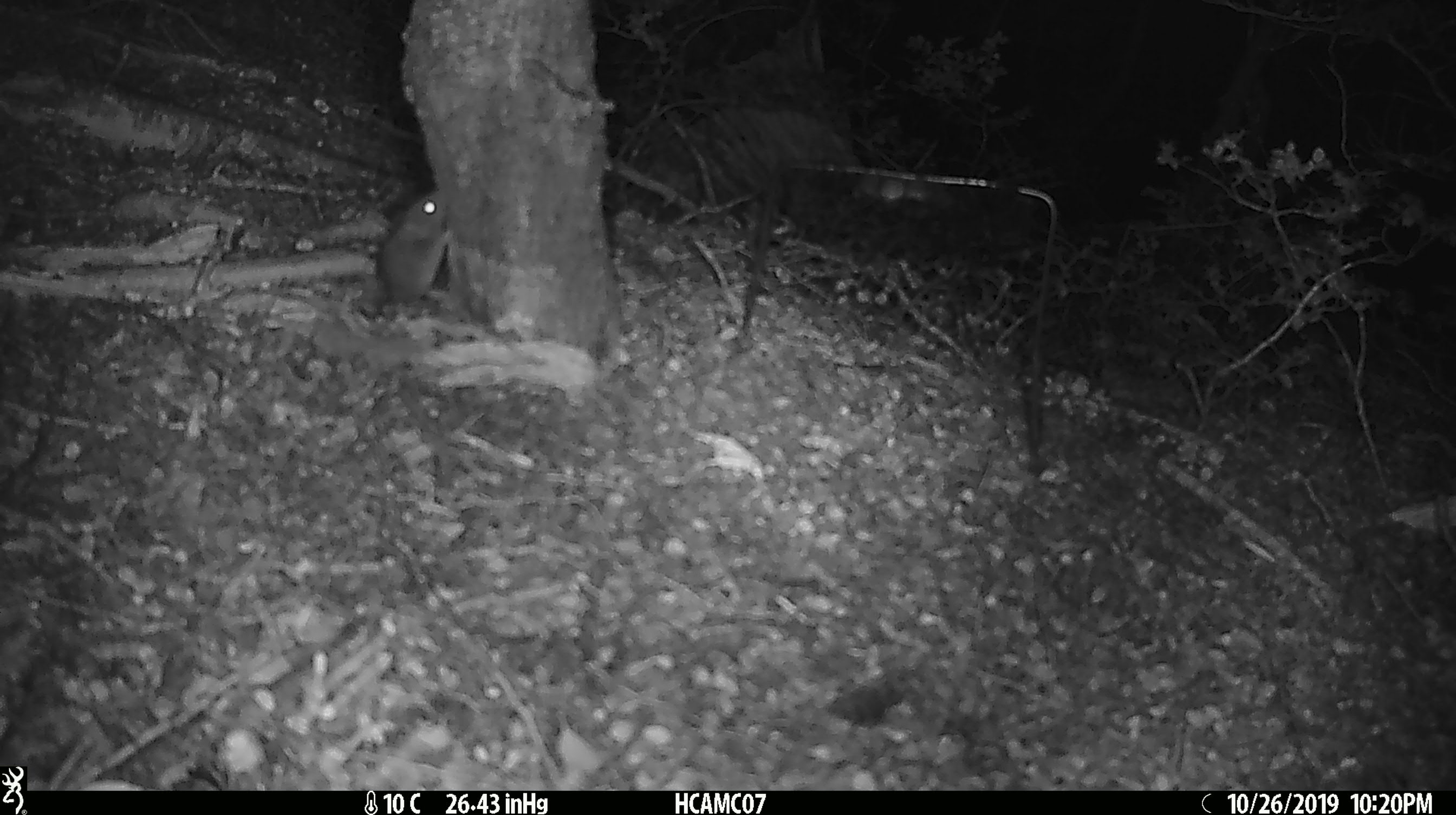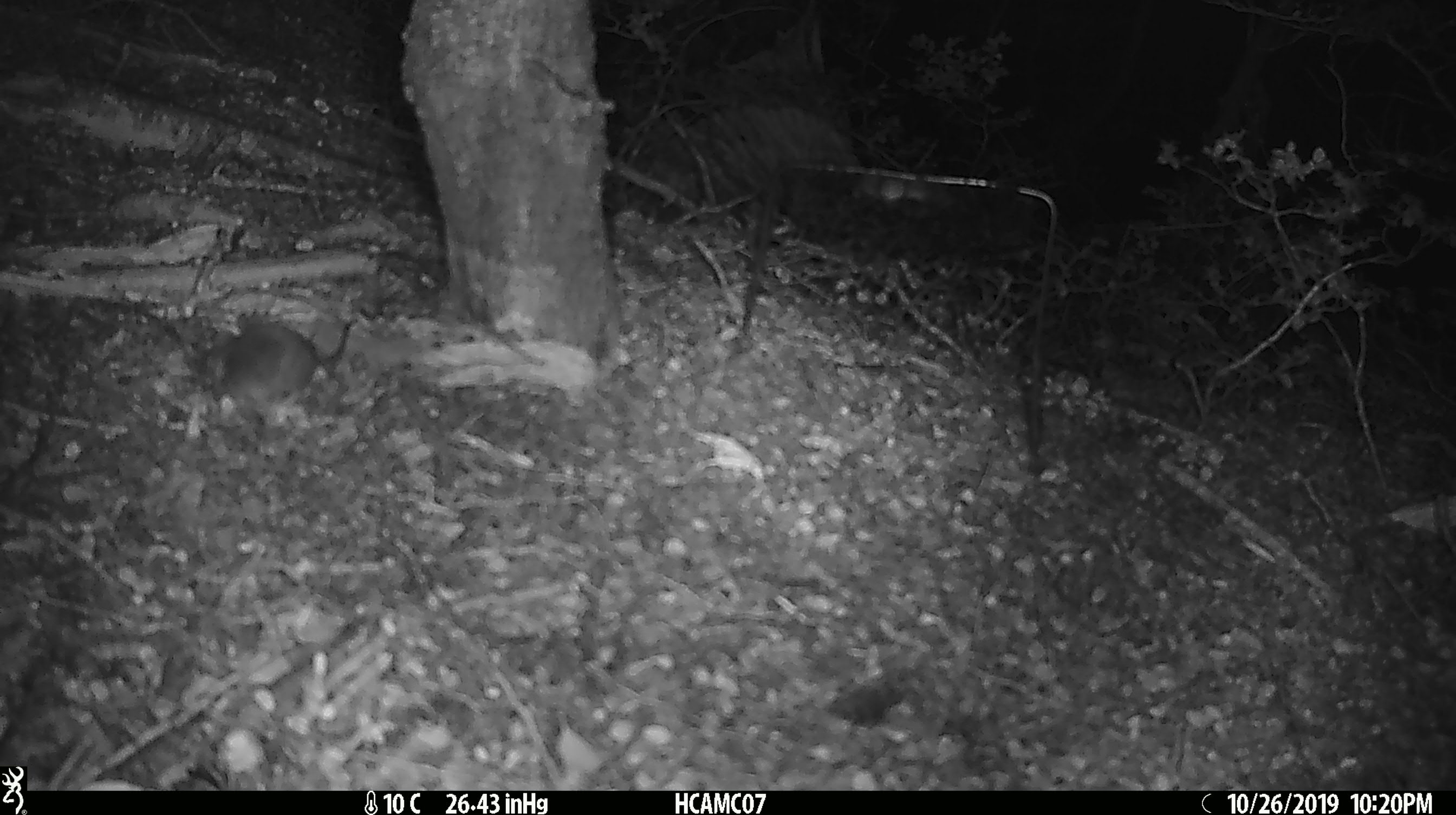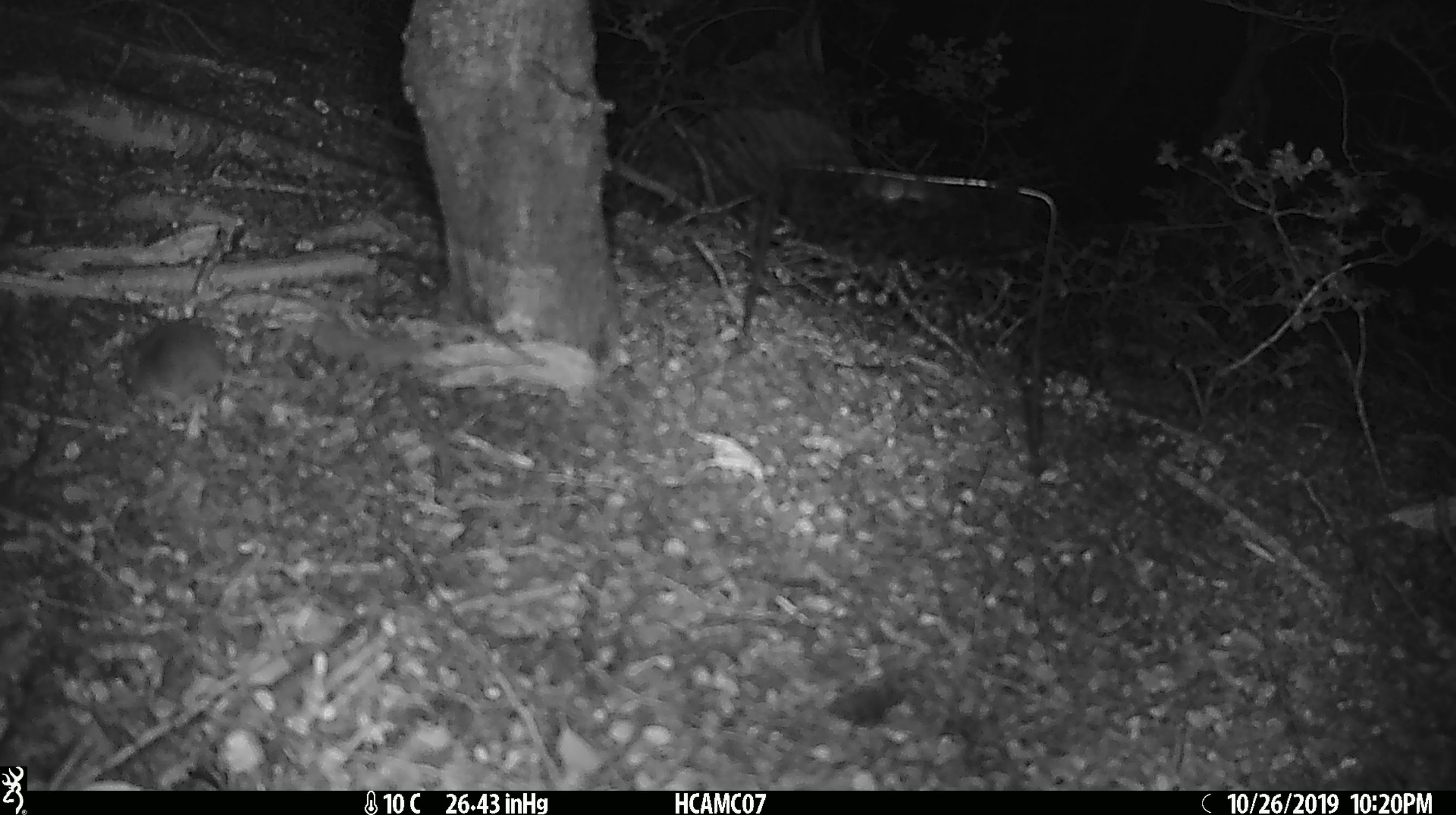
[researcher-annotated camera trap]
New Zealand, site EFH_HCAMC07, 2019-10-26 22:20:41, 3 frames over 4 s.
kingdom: Animalia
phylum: Chordata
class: Mammalia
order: Rodentia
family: Muridae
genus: Mus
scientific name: Mus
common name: mouse